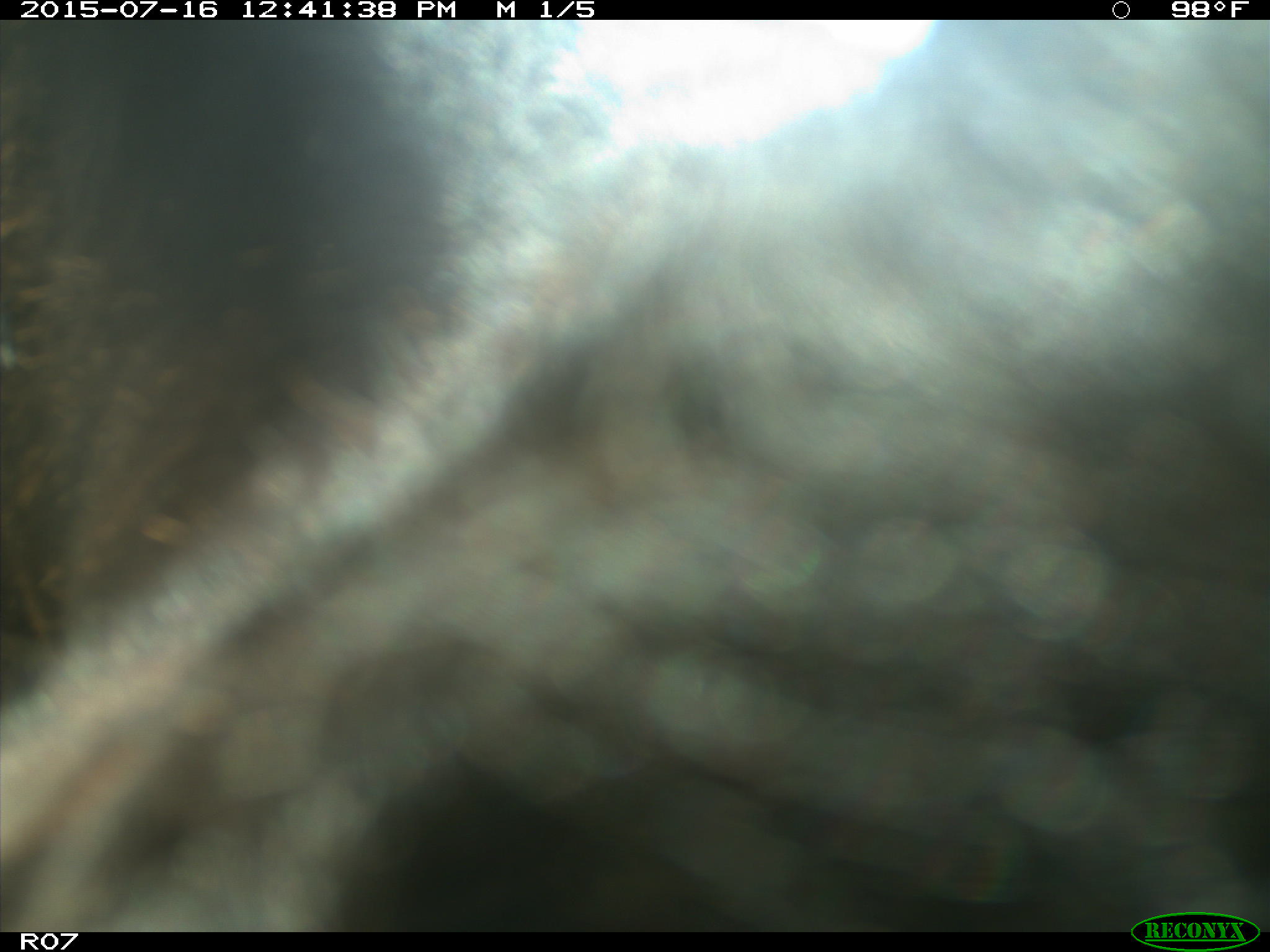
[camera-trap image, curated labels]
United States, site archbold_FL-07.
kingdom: Animalia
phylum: Chordata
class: Mammalia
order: Artiodactyla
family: Bovidae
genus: Bos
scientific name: Bos taurus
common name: domestic cow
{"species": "Bos taurus (domestic cow)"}